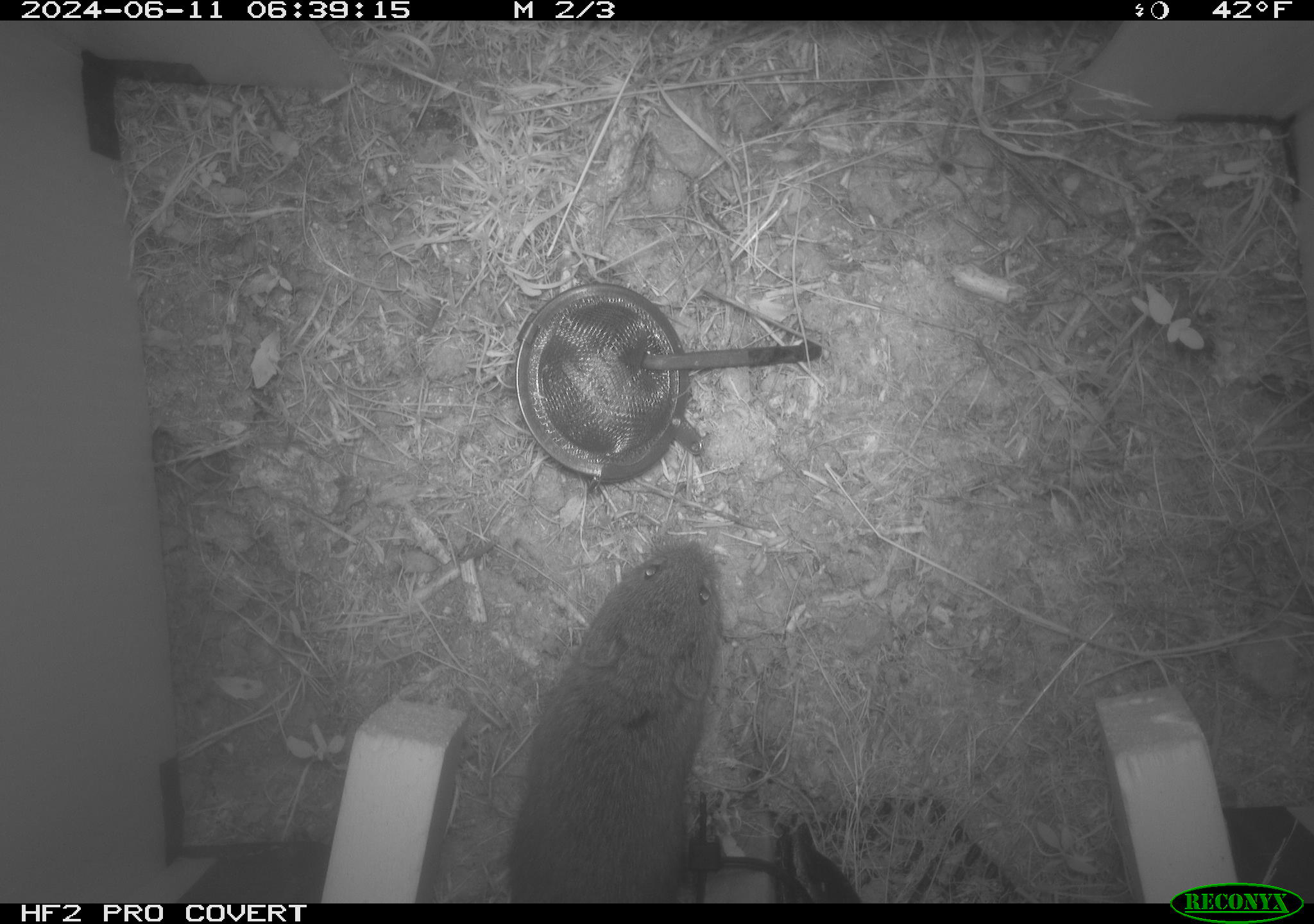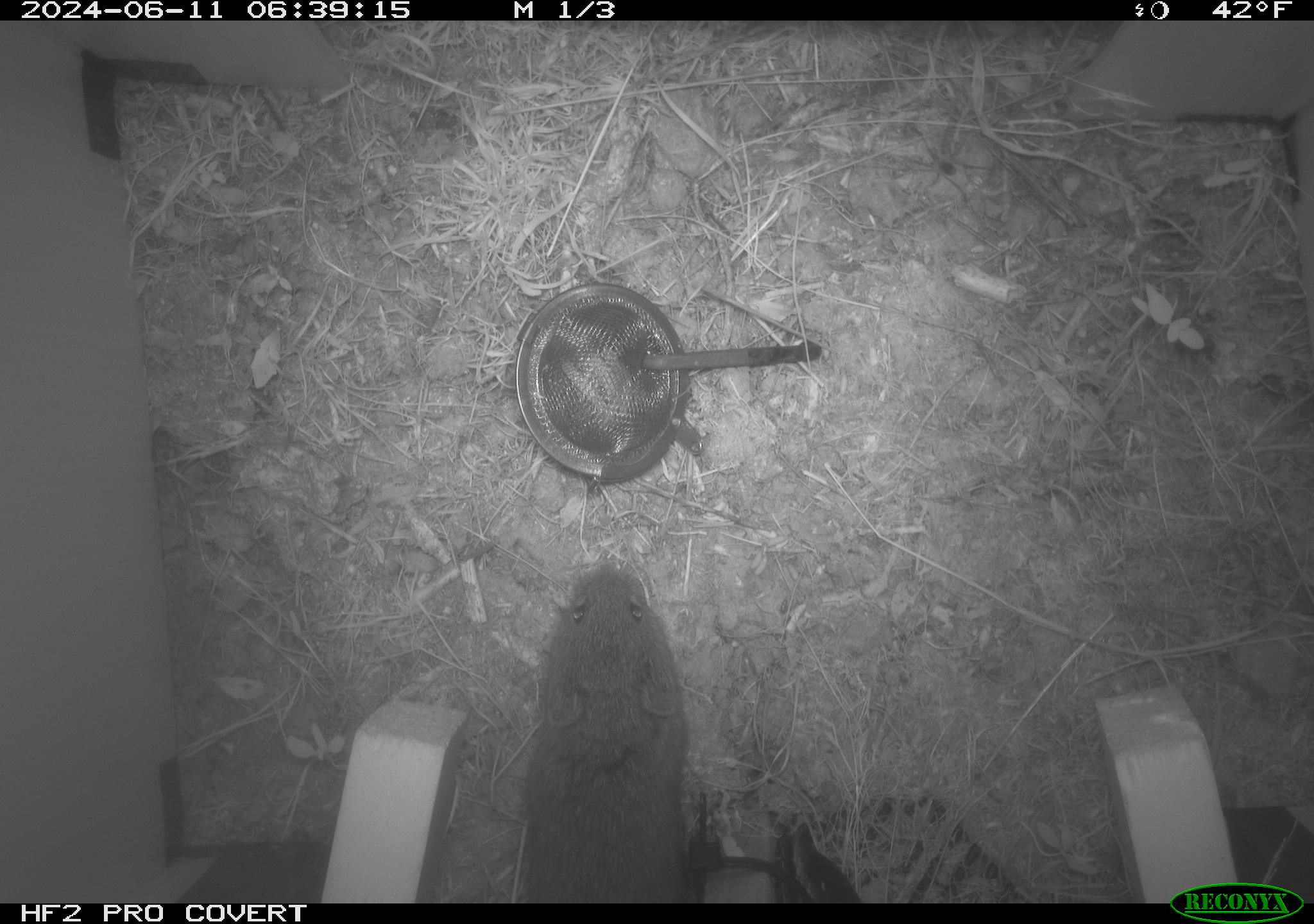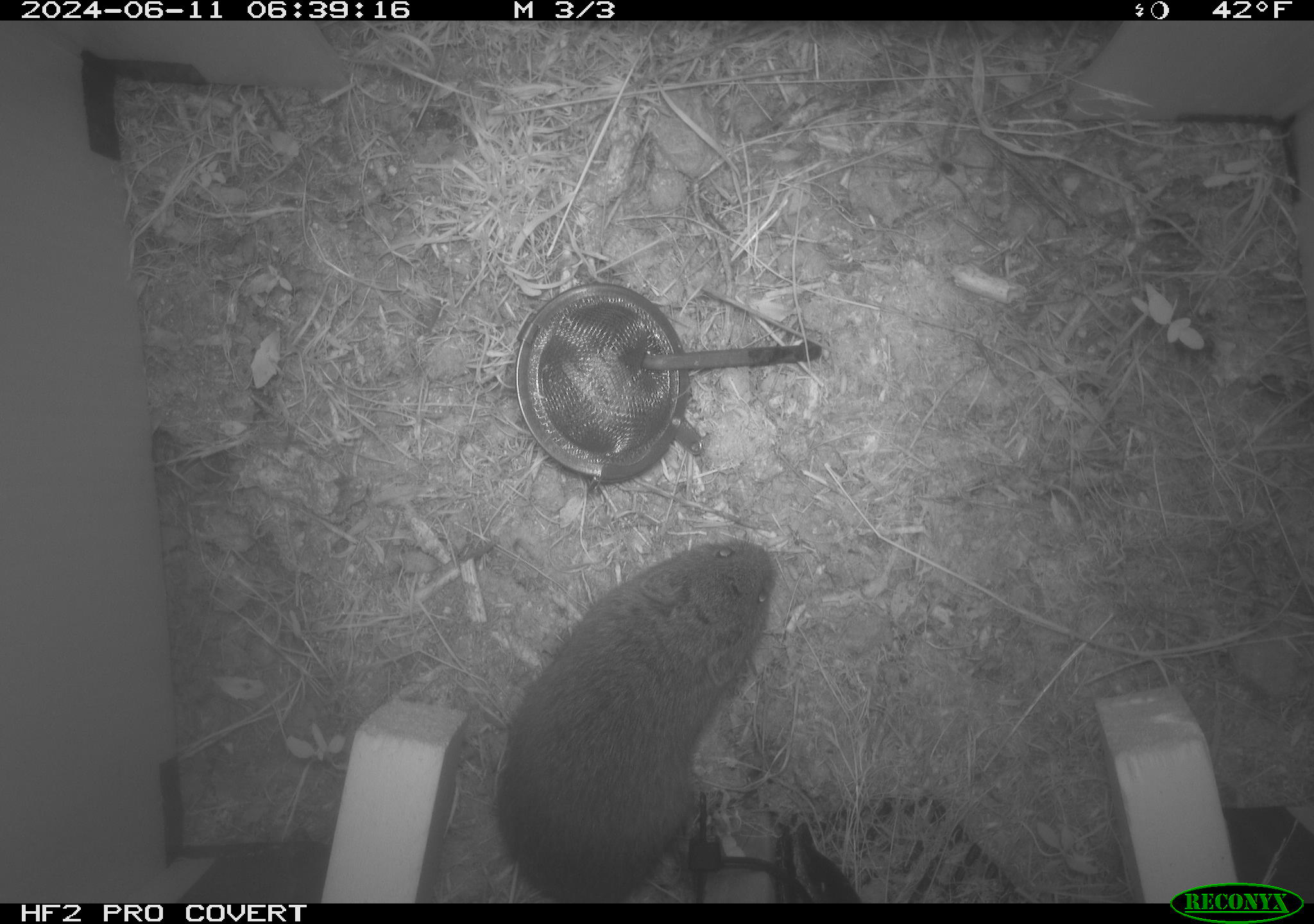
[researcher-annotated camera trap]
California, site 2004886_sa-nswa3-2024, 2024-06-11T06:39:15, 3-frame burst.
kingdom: Animalia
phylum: Chordata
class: Mammalia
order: Rodentia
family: Cricetidae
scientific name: Arvicolinae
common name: voles, lemmings, and muskrats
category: arvicolinae subfamily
Arvicolinae subfamily (voles, lemmings, and muskrats) (Arvicolinae).